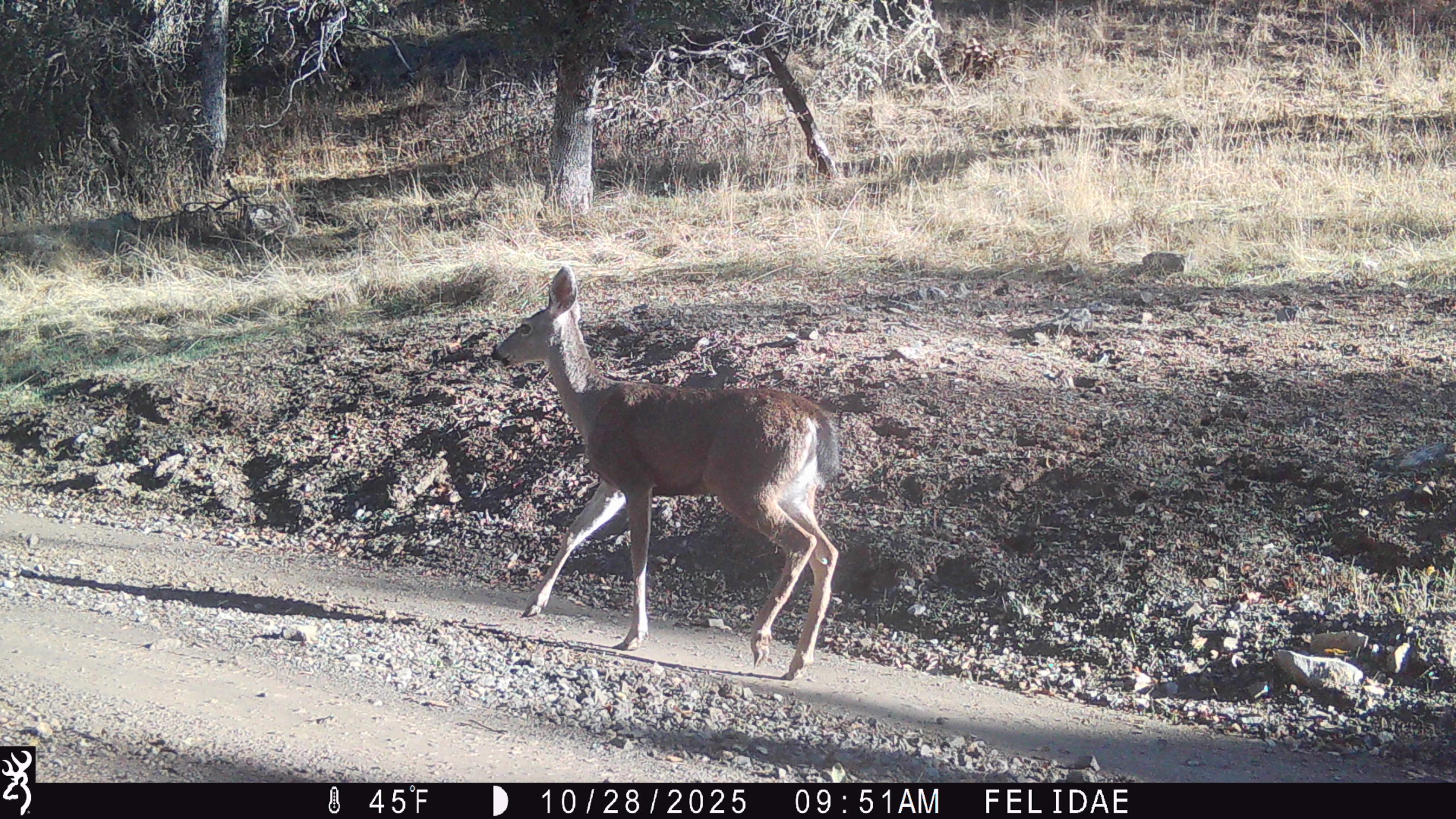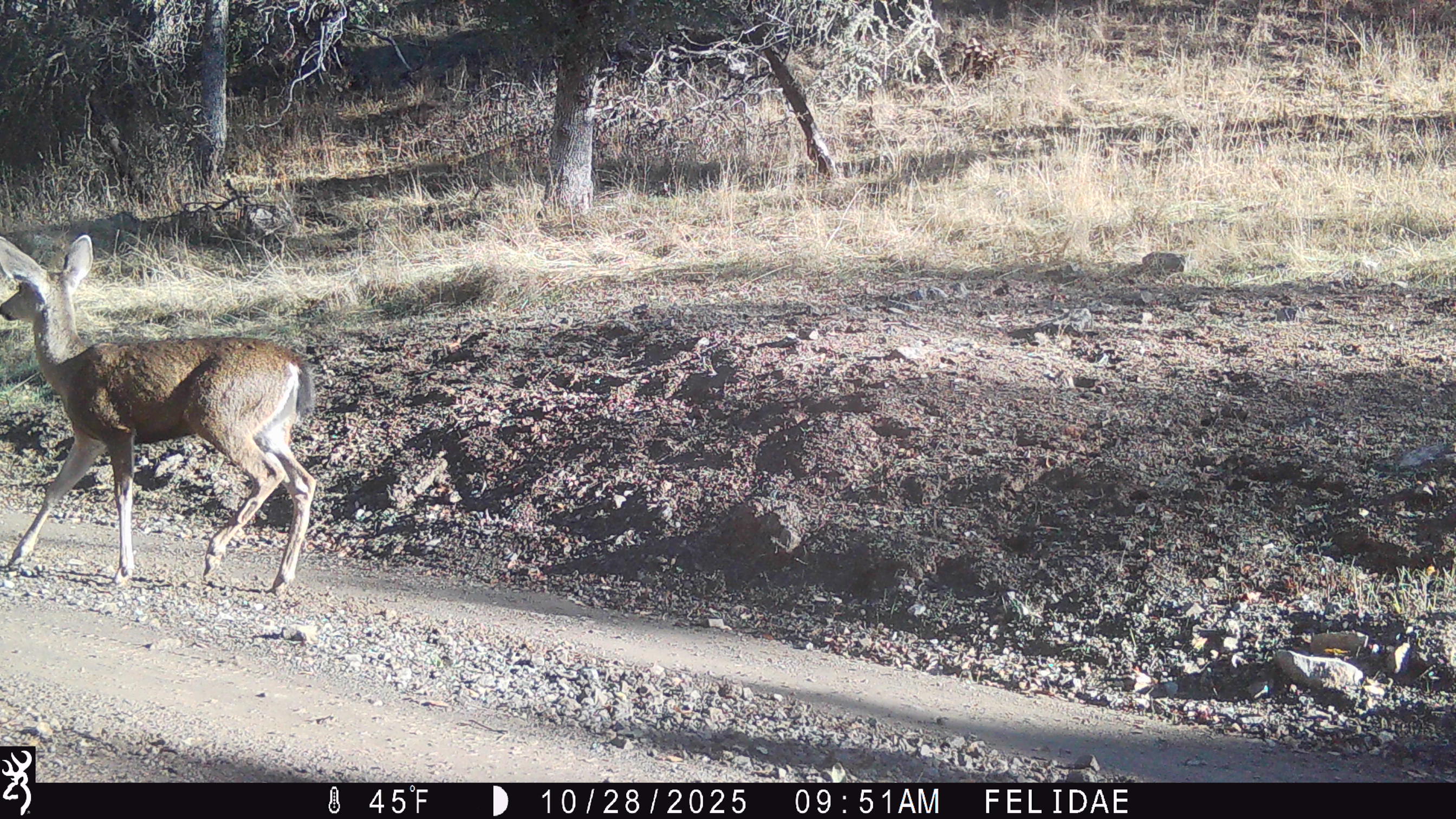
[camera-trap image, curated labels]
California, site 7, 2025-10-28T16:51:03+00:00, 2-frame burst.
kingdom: Animalia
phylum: Chordata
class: Mammalia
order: Artiodactyla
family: Cervidae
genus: Odocoileus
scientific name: Odocoileus hemionus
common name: mule deer